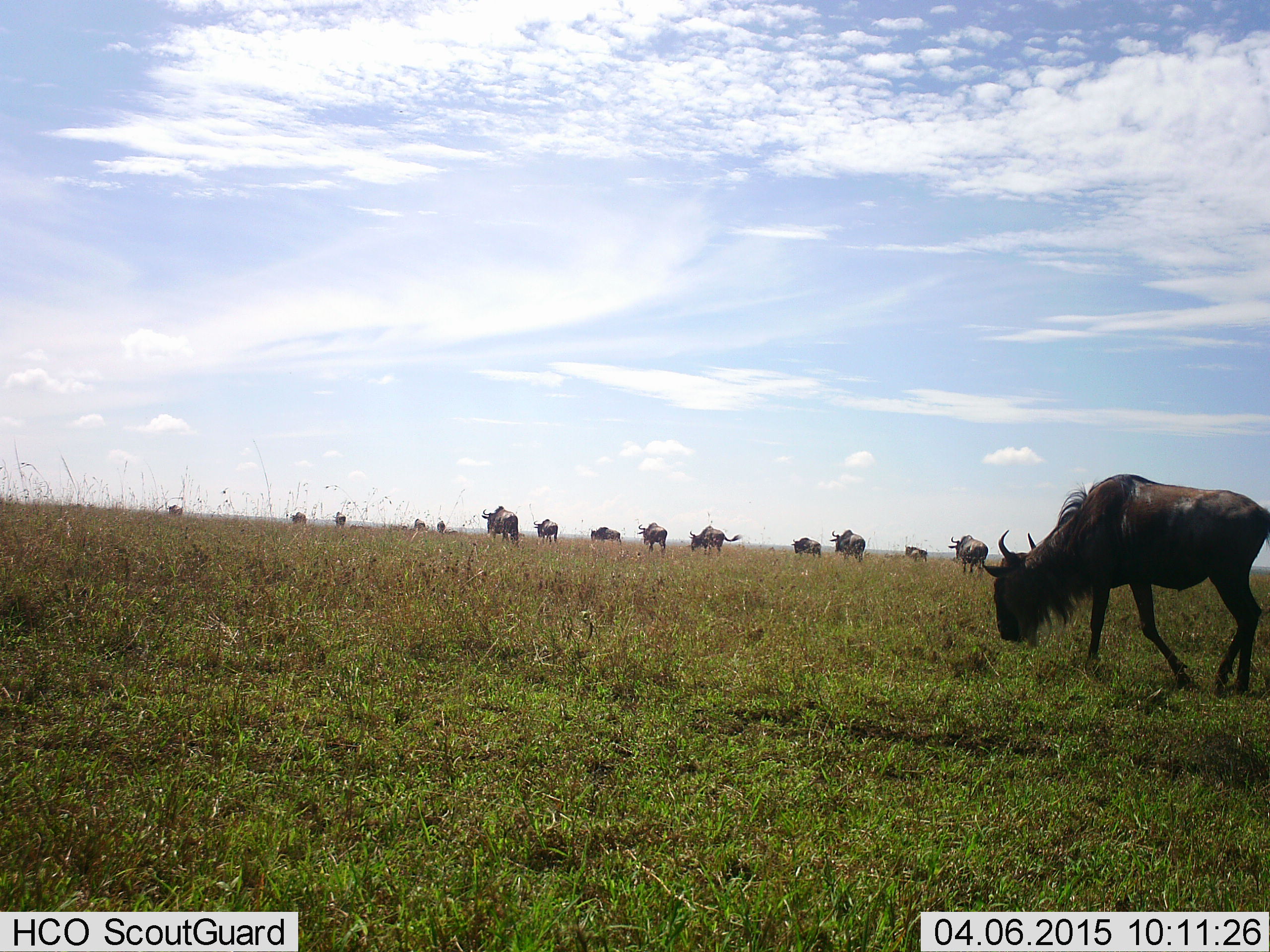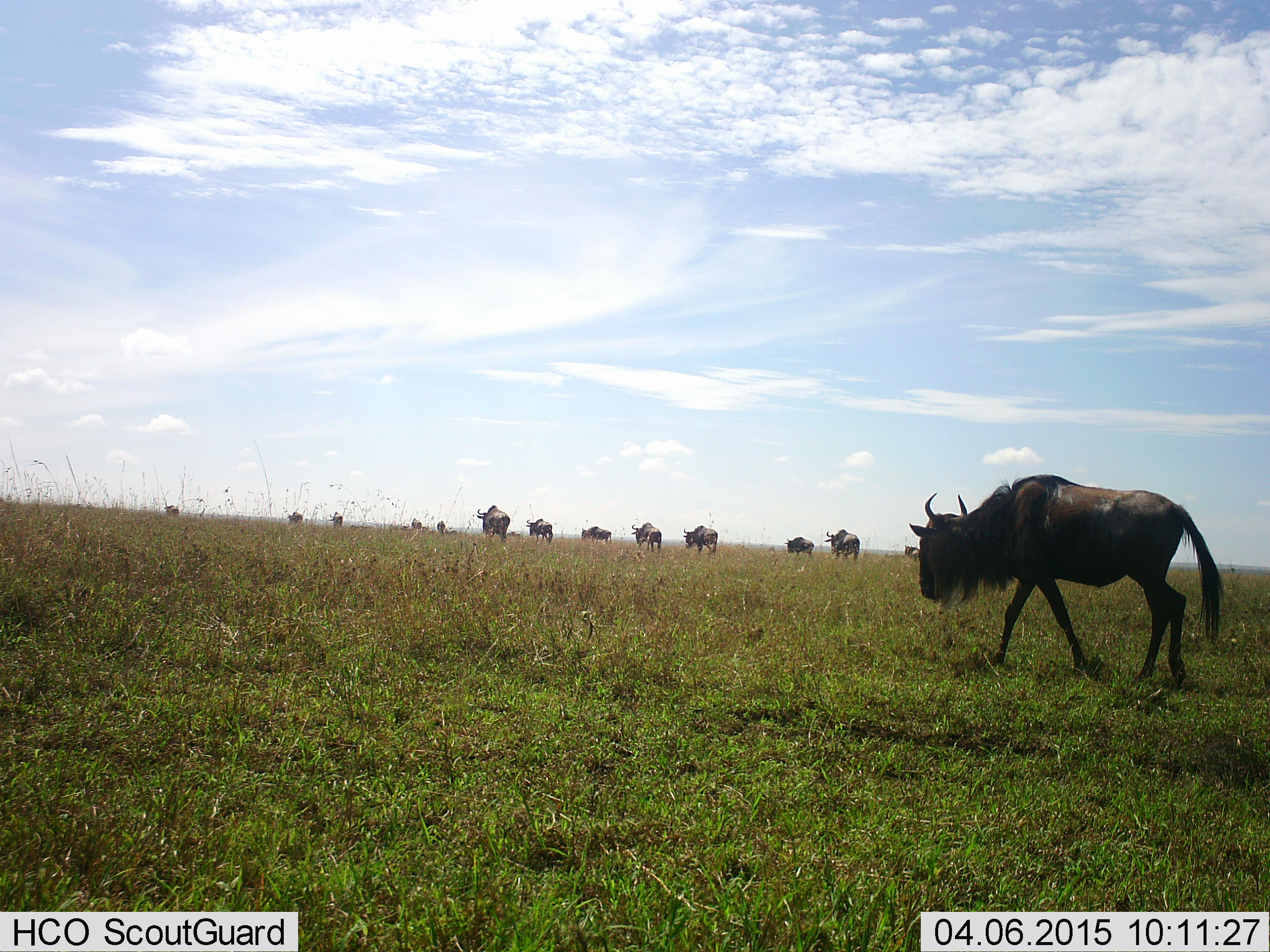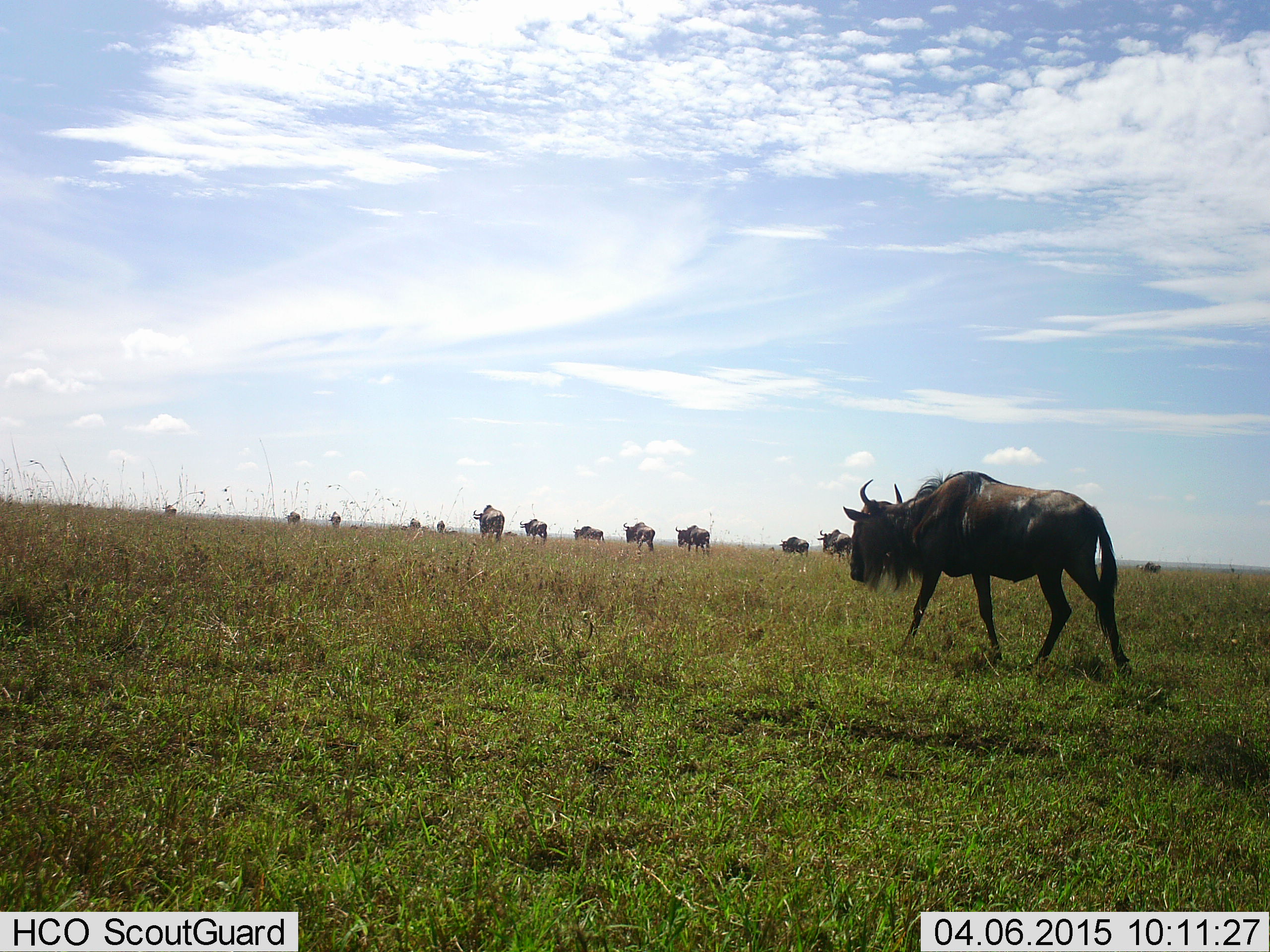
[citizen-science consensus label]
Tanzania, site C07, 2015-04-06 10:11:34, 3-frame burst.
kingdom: Animalia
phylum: Chordata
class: Mammalia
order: Artiodactyla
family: Bovidae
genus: Connochaetes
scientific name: Connochaetes taurinus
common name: blue wildebeest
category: wildebeest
Wildebeest (blue wildebeest) (Connochaetes taurinus), count 11-50. Behavior (volunteer vote fractions): standing 10%, resting 0%, moving 100%, interacting 0%. Young present (vote fraction): 0%. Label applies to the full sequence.